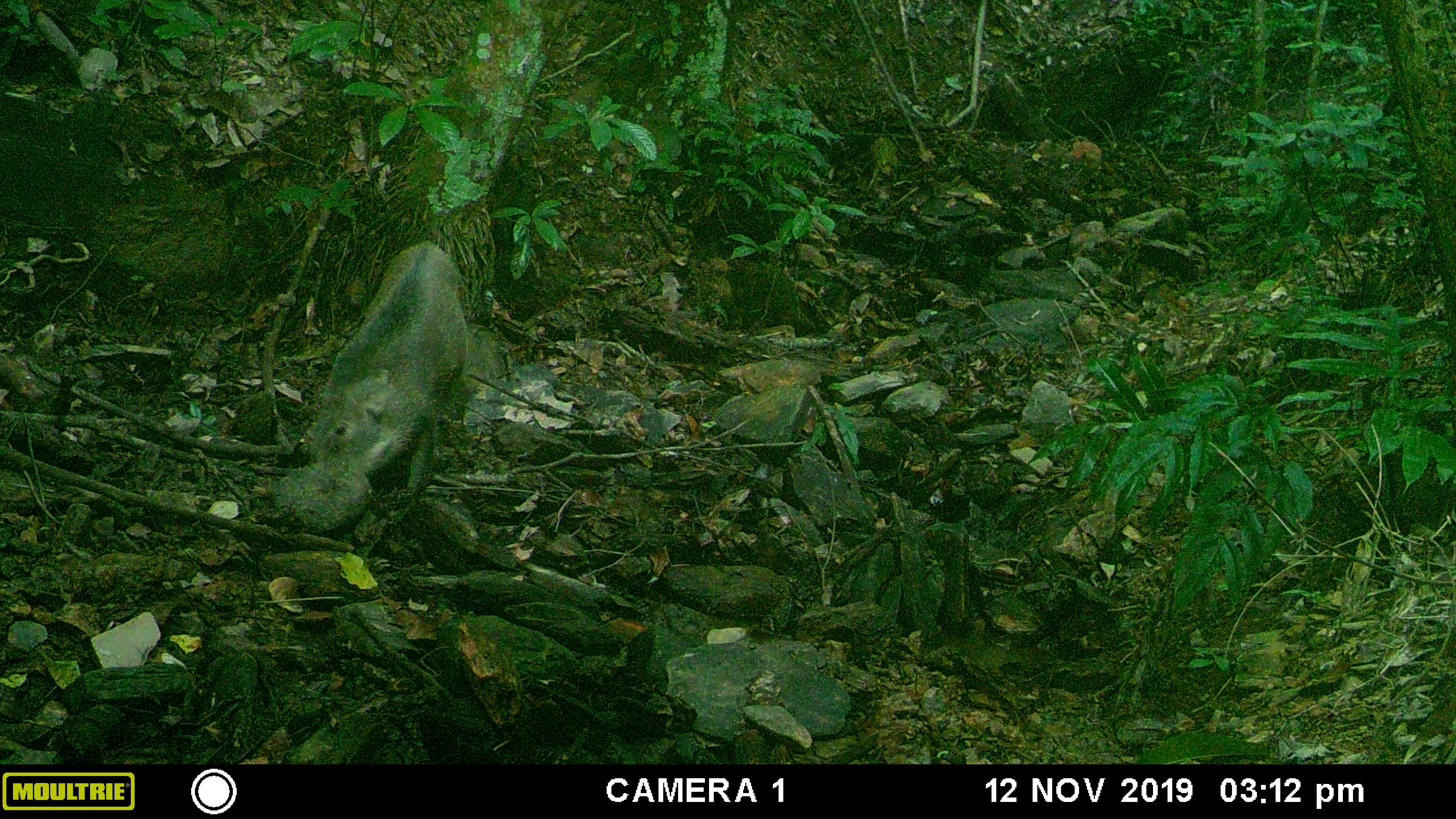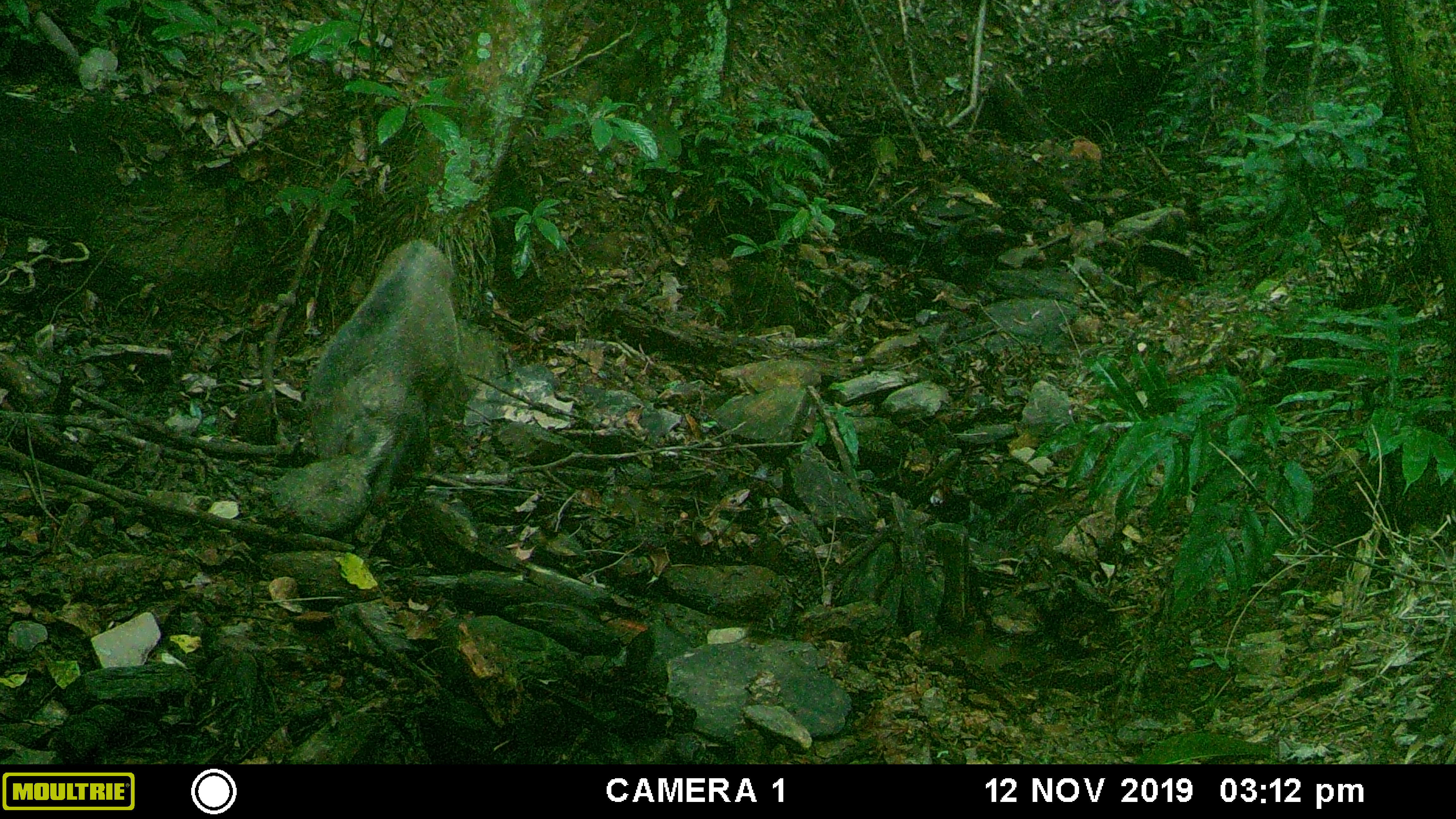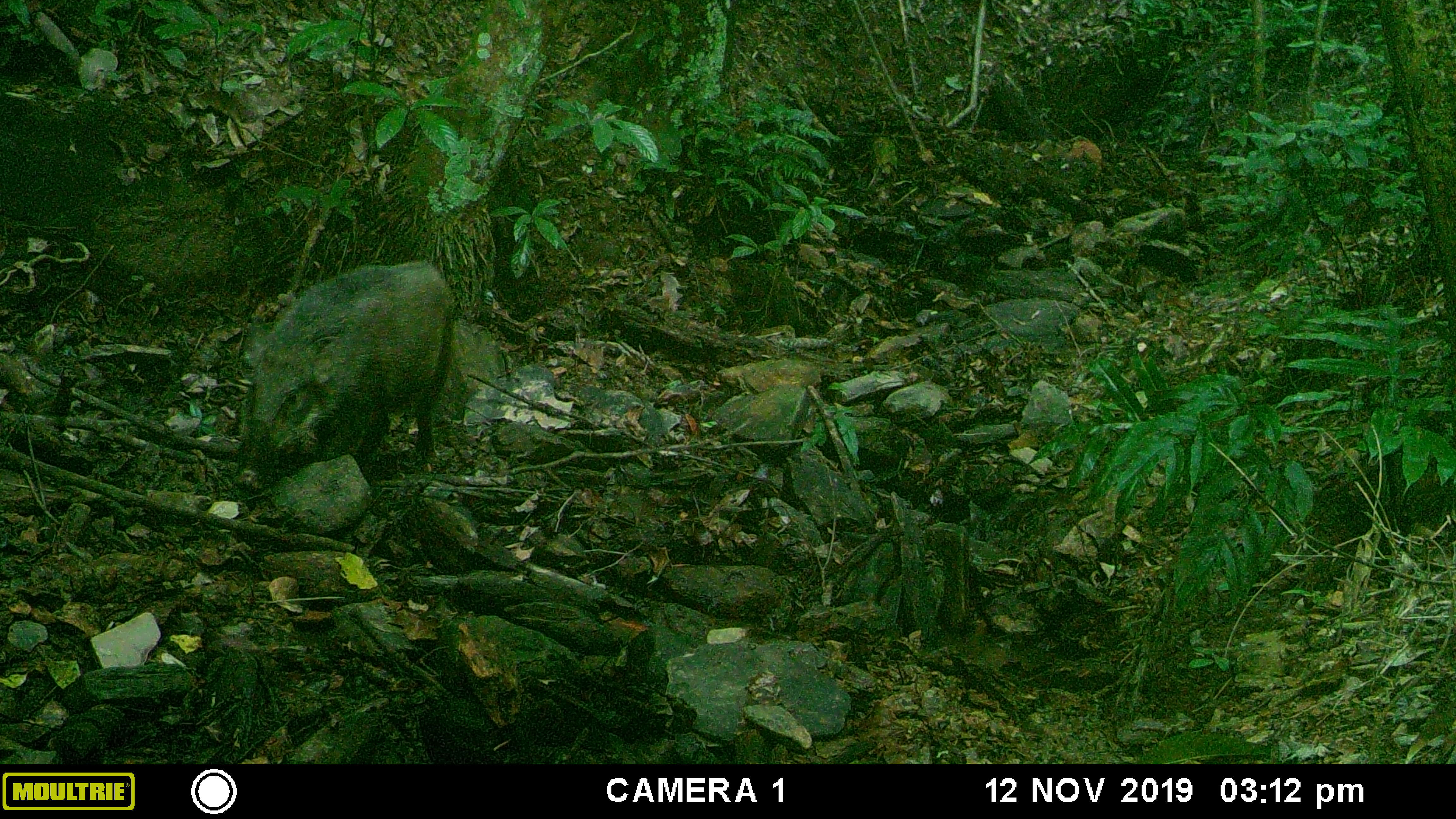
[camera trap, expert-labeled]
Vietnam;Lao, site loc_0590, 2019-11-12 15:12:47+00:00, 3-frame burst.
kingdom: Animalia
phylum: Chordata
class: Mammalia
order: Artiodactyla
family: Suidae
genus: Sus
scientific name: Sus scrofa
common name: eurasian wild pig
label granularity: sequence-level